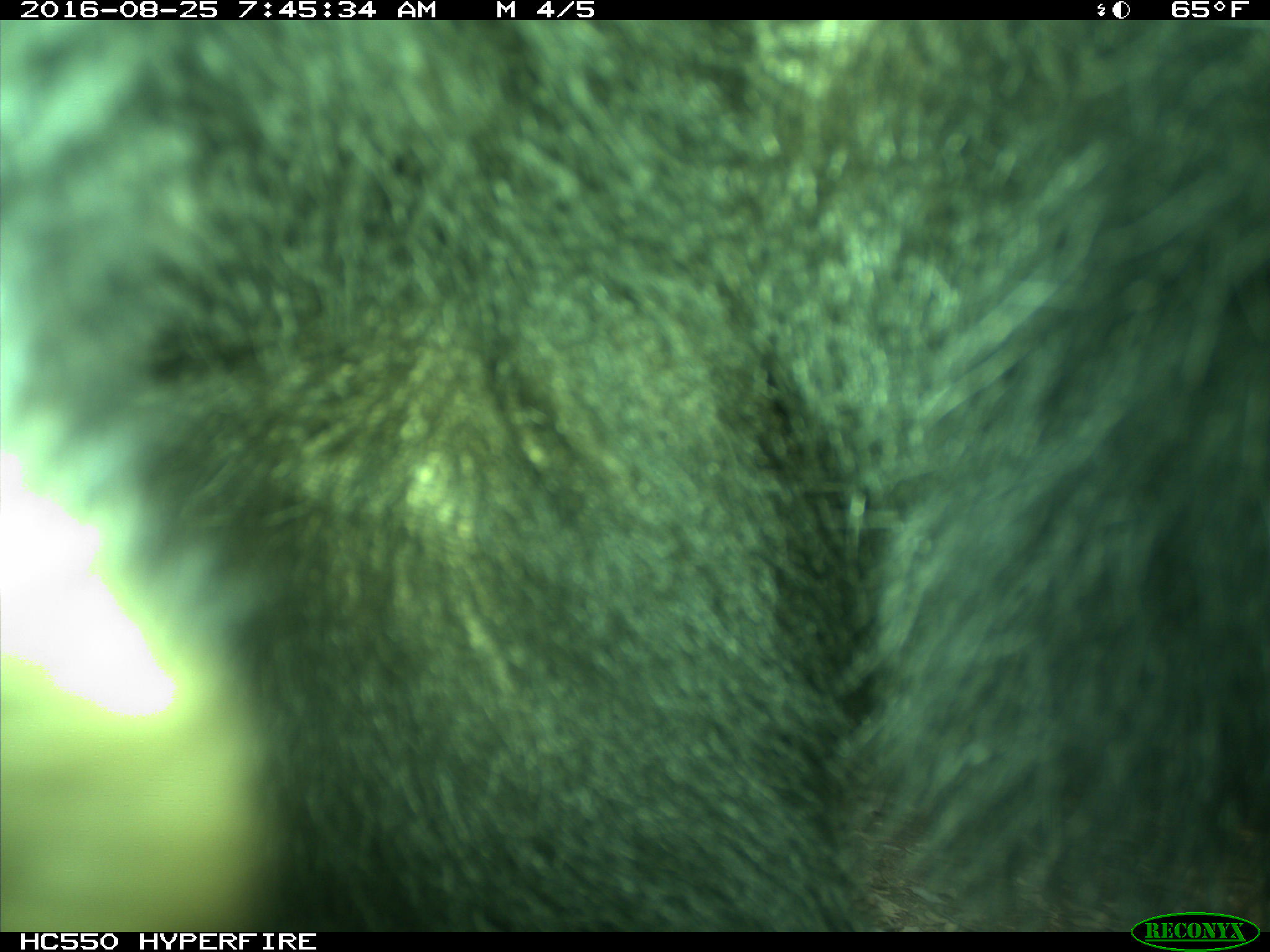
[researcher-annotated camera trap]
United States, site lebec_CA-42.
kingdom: Animalia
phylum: Chordata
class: Mammalia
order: Carnivora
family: Ursidae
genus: Ursus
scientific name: Ursus americanus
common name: american black bear